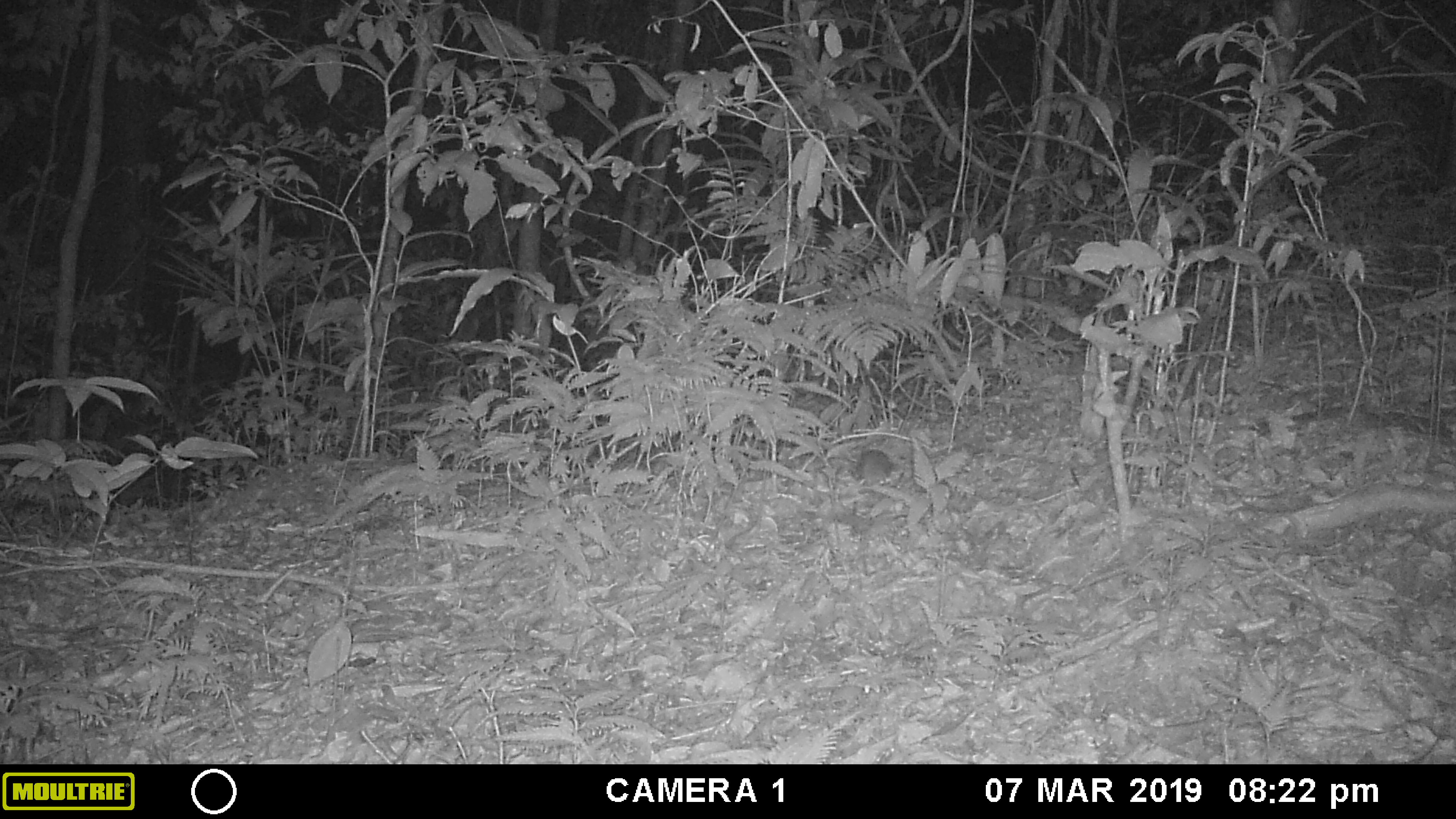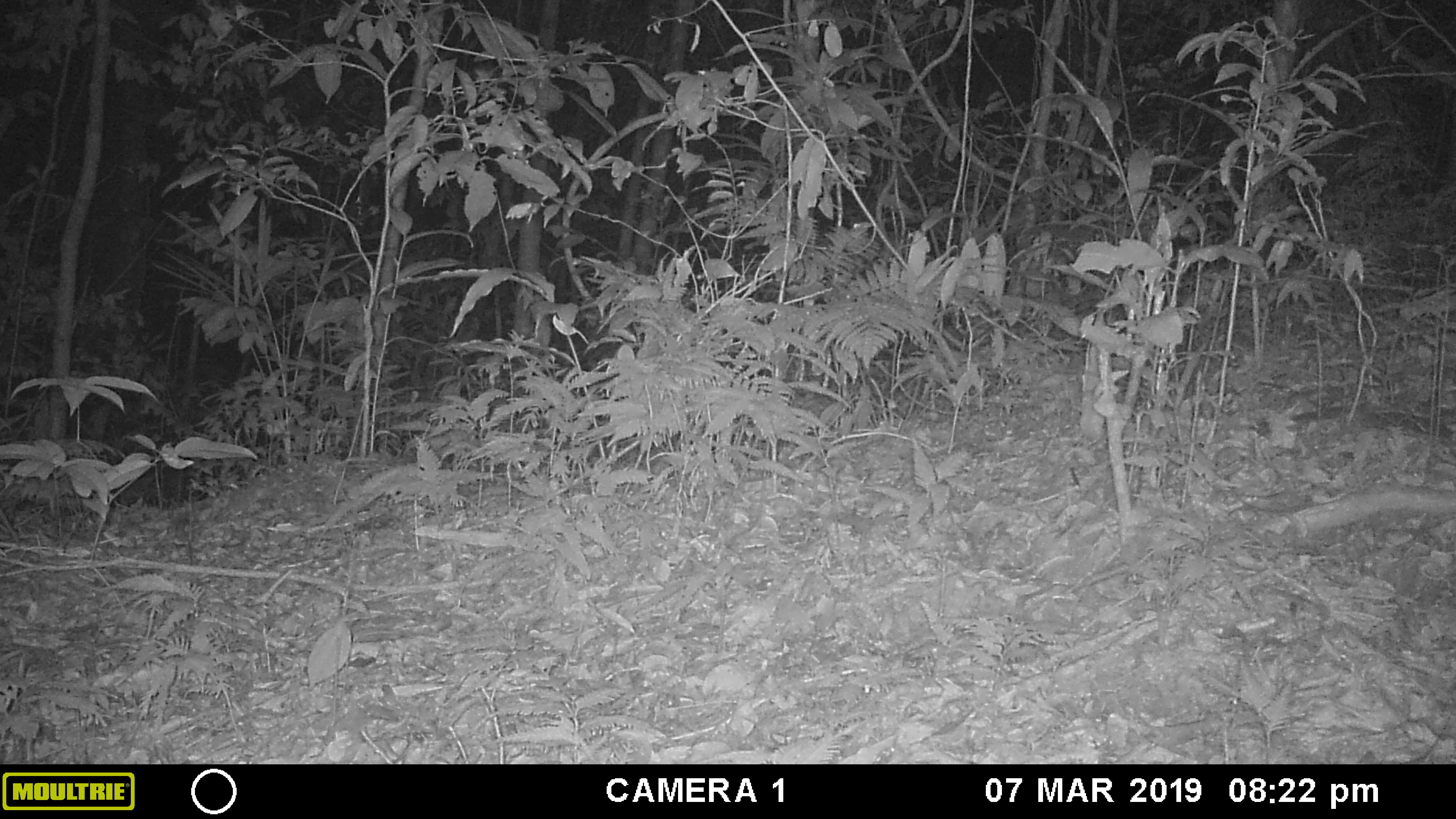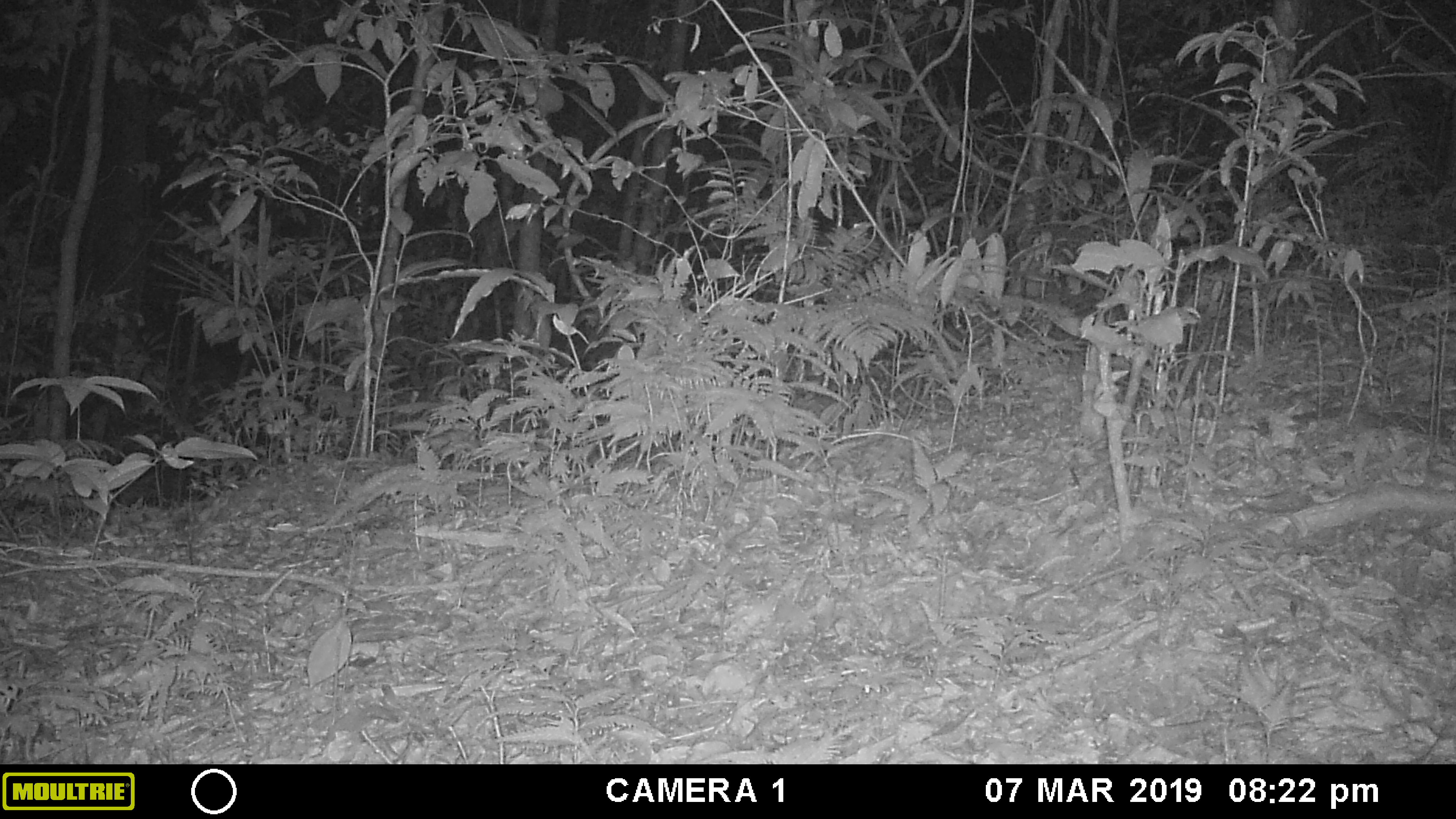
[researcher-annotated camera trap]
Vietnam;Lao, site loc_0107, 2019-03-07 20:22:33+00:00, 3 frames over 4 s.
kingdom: Animalia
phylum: Chordata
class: Mammalia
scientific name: Mammalia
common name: mammal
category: unidentified small mammal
Unidentified small mammal (mammal) (Mammalia). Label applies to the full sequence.